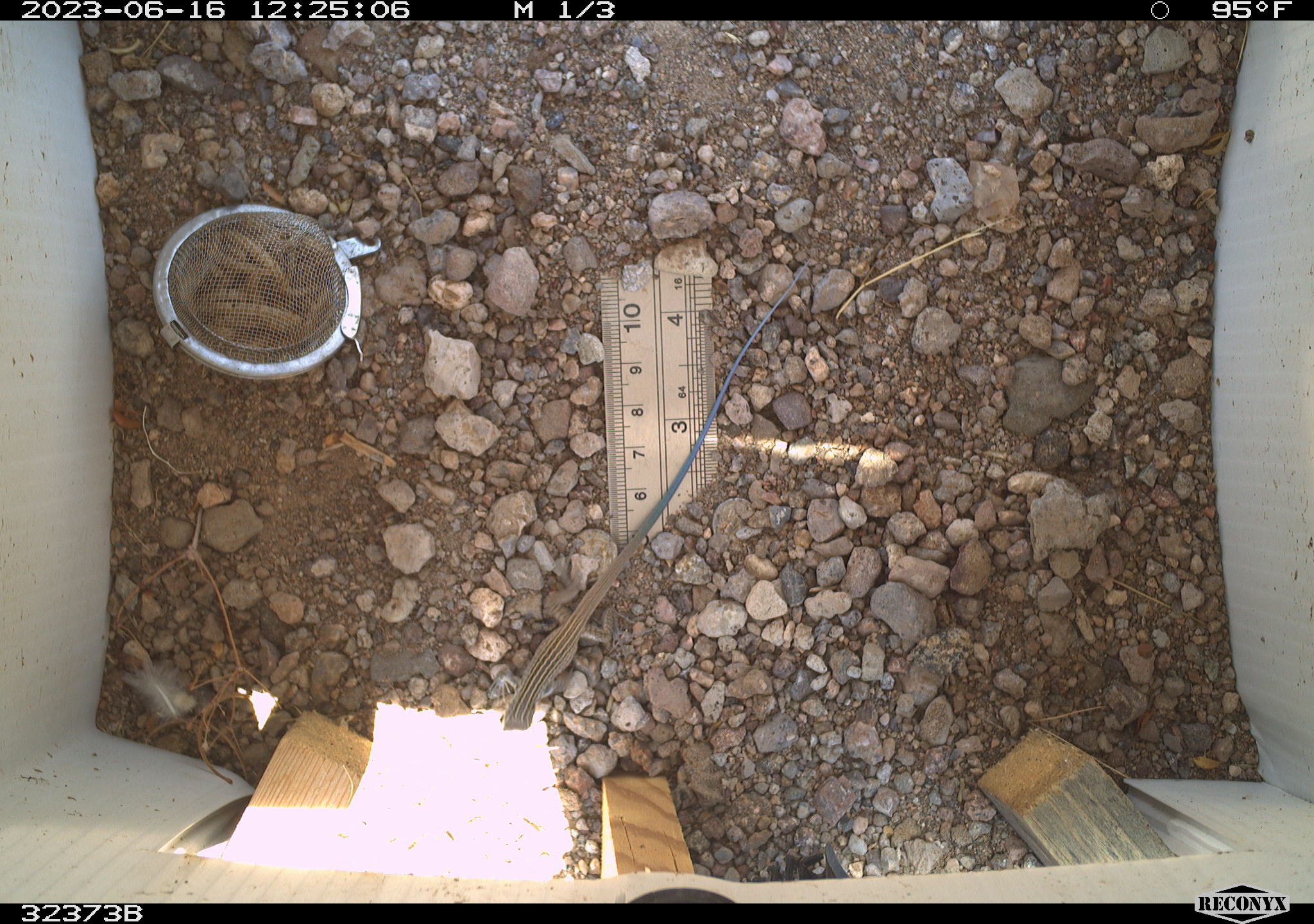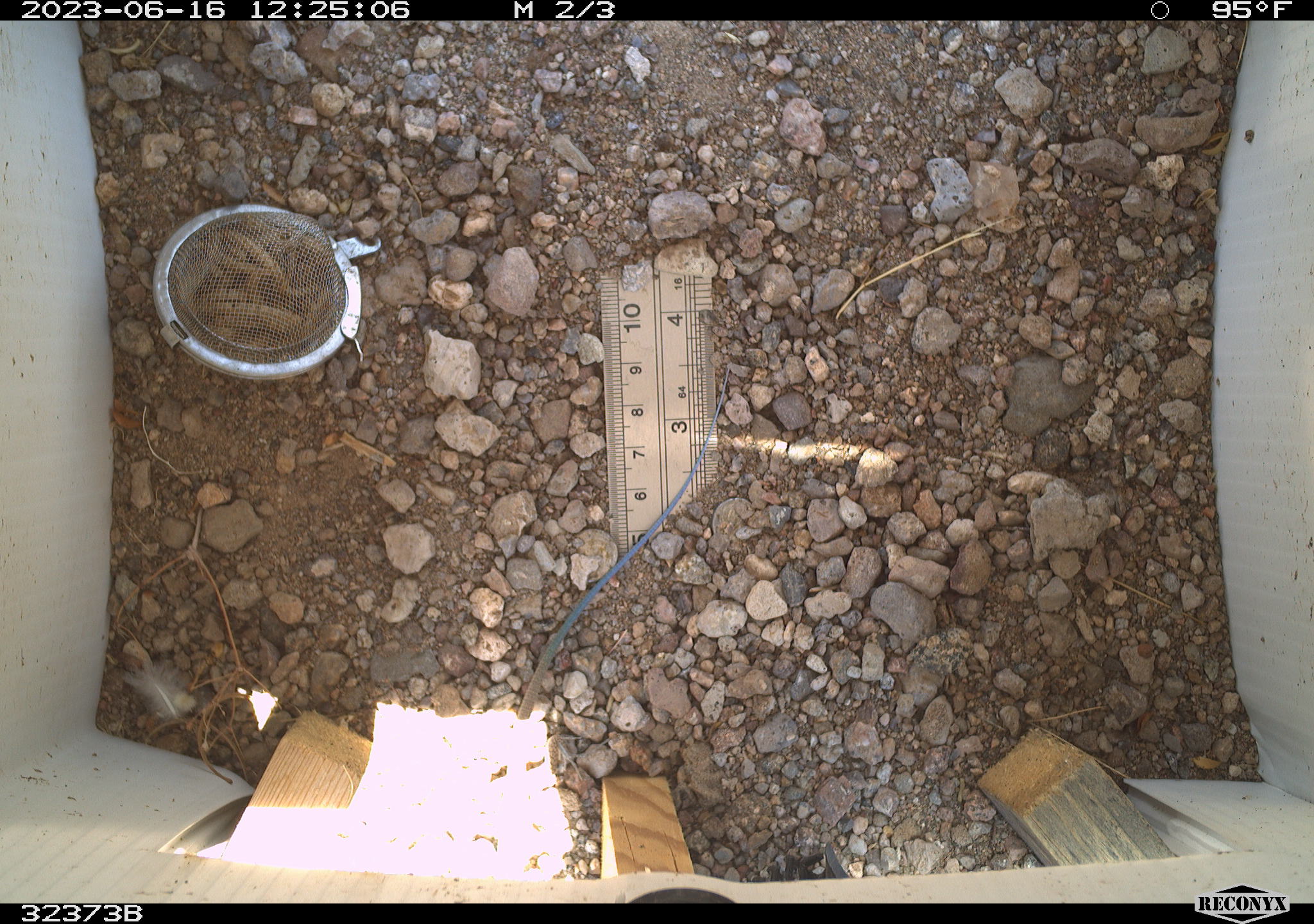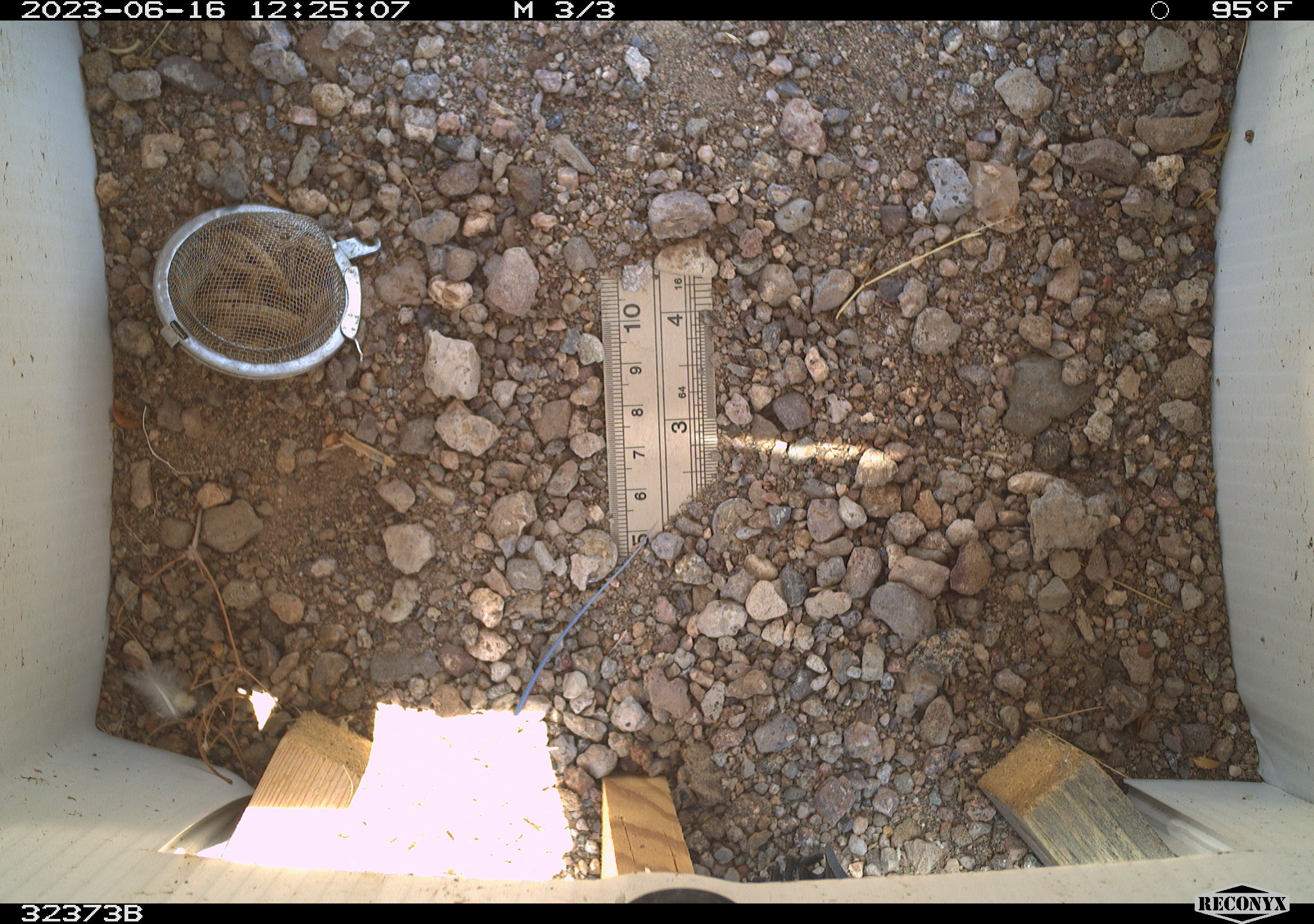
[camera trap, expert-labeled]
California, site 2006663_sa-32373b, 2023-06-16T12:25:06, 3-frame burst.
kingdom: Animalia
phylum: Chordata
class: Reptilia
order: Squamata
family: Teiidae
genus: Aspidoscelis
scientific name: Aspidoscelis tigris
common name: western whiptail